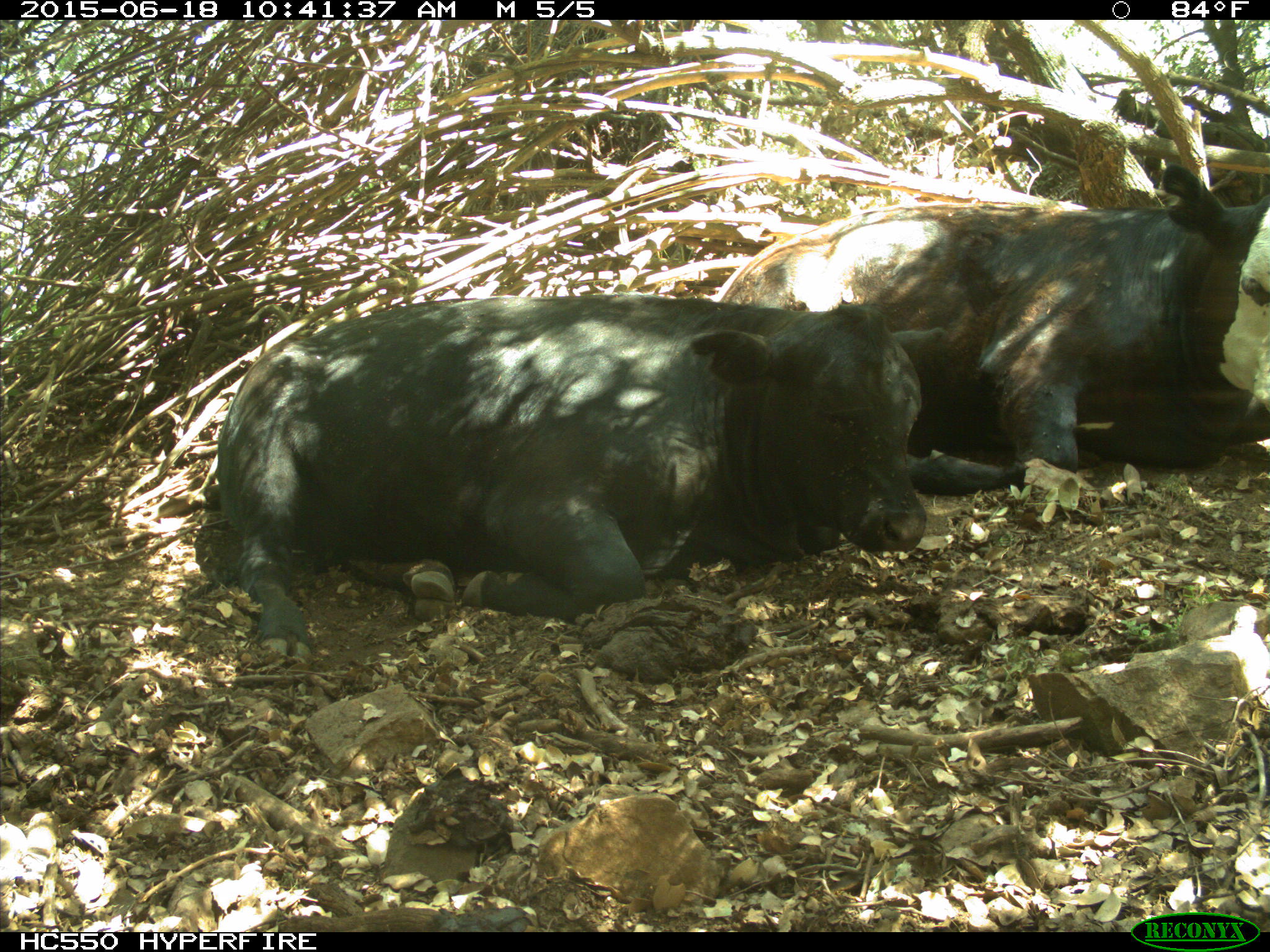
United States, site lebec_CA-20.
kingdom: Animalia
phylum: Chordata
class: Mammalia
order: Artiodactyla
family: Bovidae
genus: Bos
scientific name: Bos taurus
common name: domestic cow